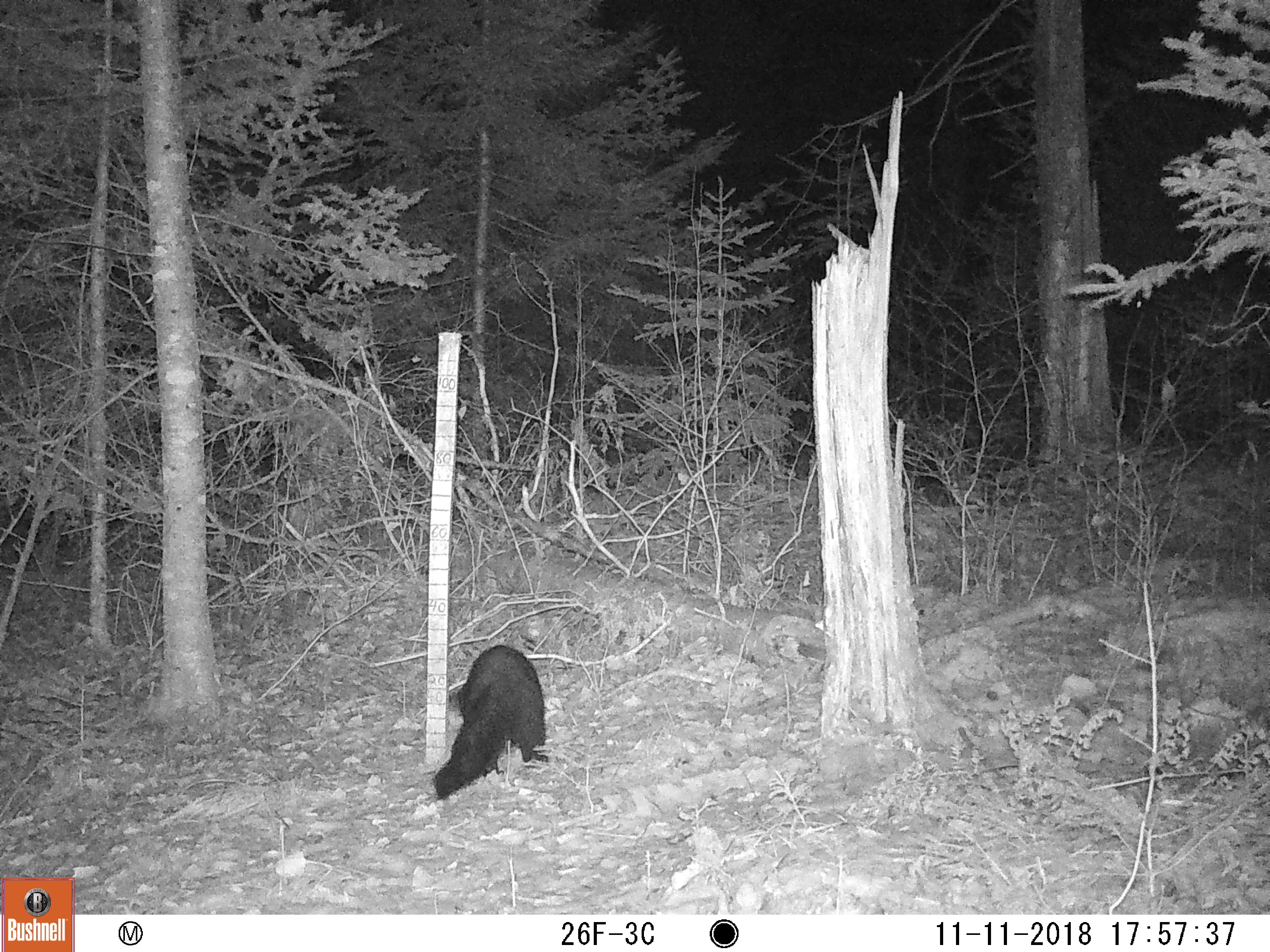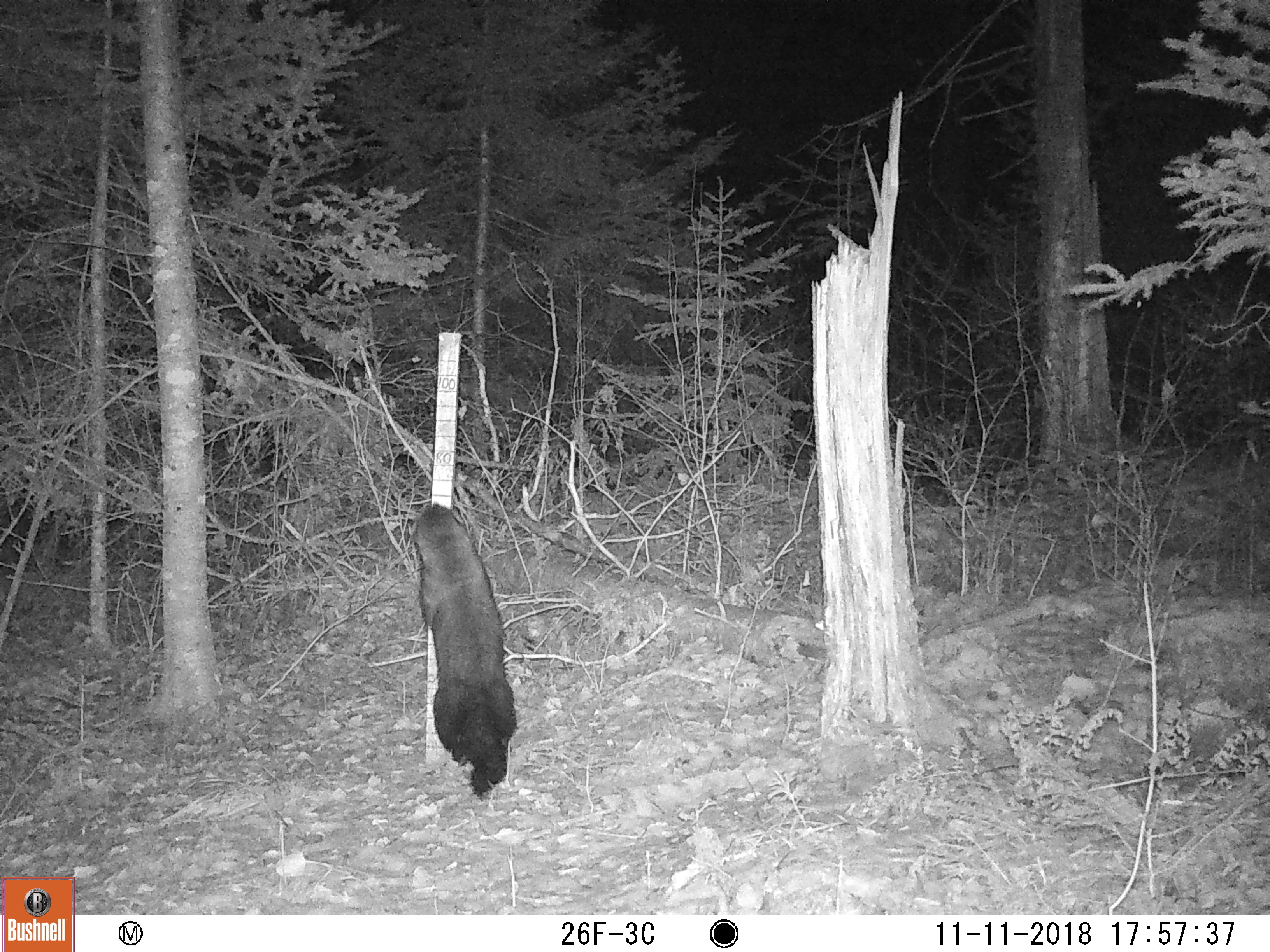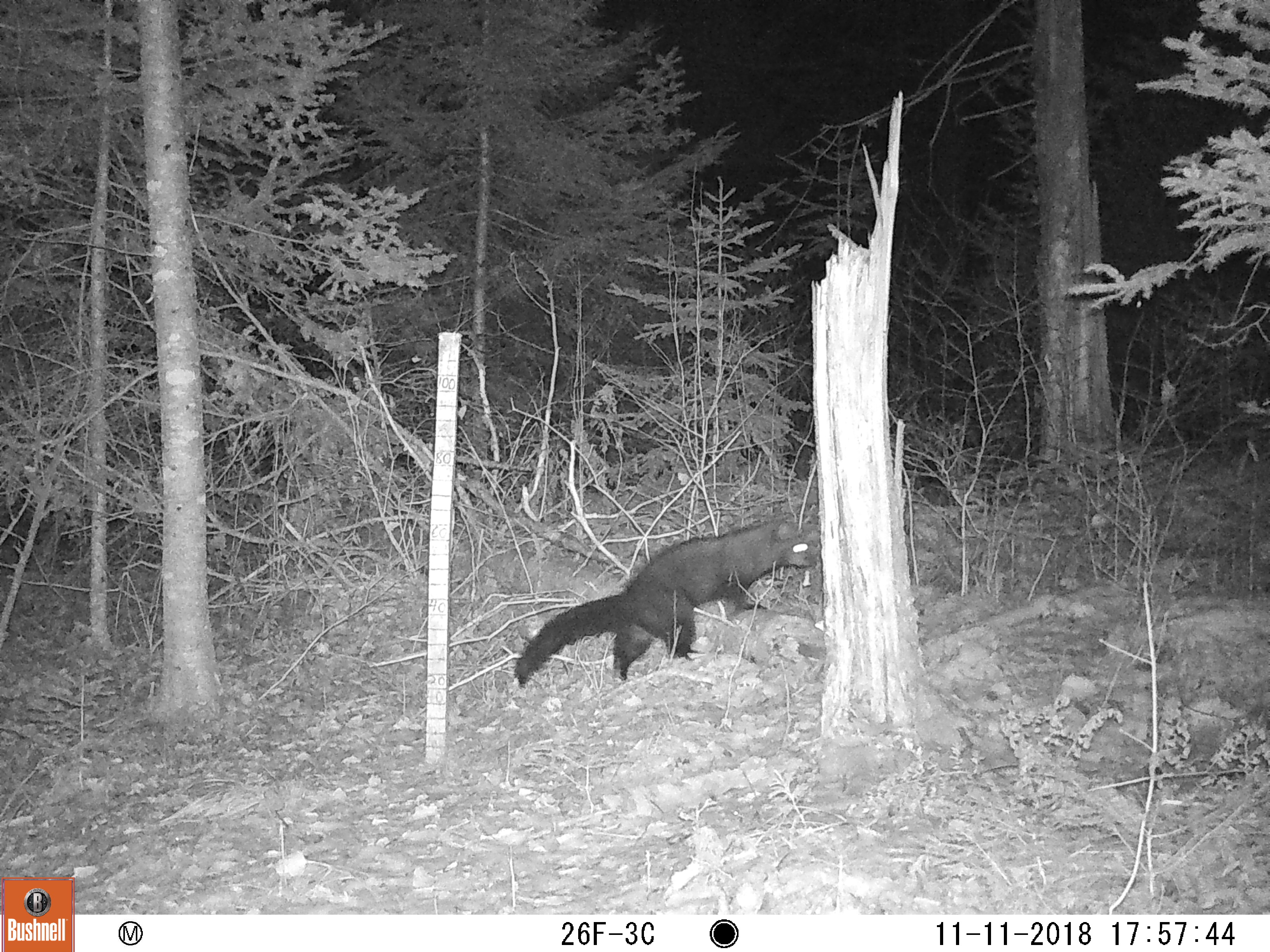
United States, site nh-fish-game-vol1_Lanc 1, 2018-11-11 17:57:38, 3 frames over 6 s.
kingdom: Animalia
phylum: Chordata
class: Mammalia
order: Carnivora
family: Mustelidae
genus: Pekania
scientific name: Pekania pennanti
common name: fisher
Fisher (Pekania pennanti).